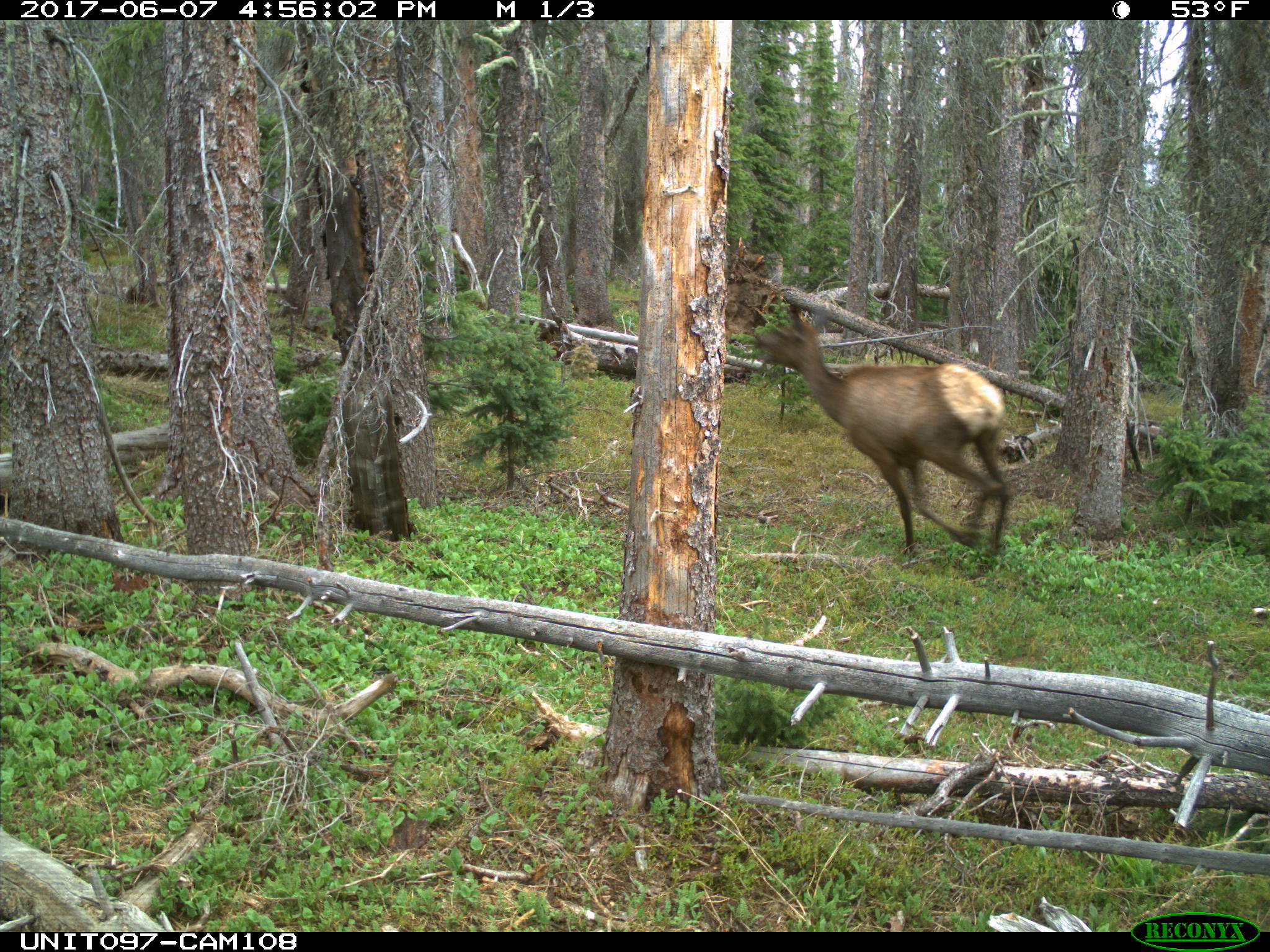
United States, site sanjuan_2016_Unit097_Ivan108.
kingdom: Animalia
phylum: Chordata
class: Mammalia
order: Artiodactyla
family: Cervidae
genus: Cervus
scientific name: Cervus elaphus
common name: red deer